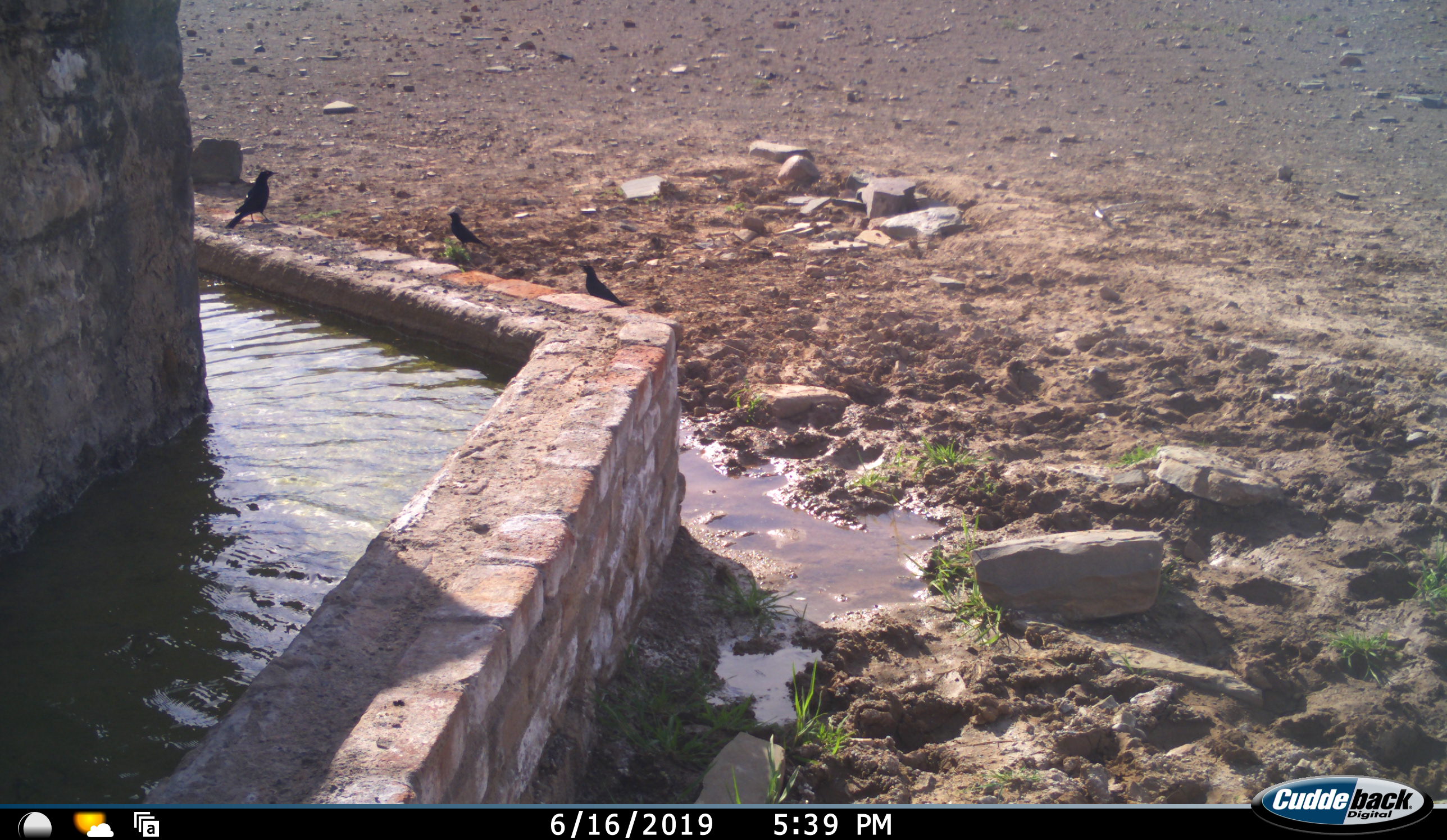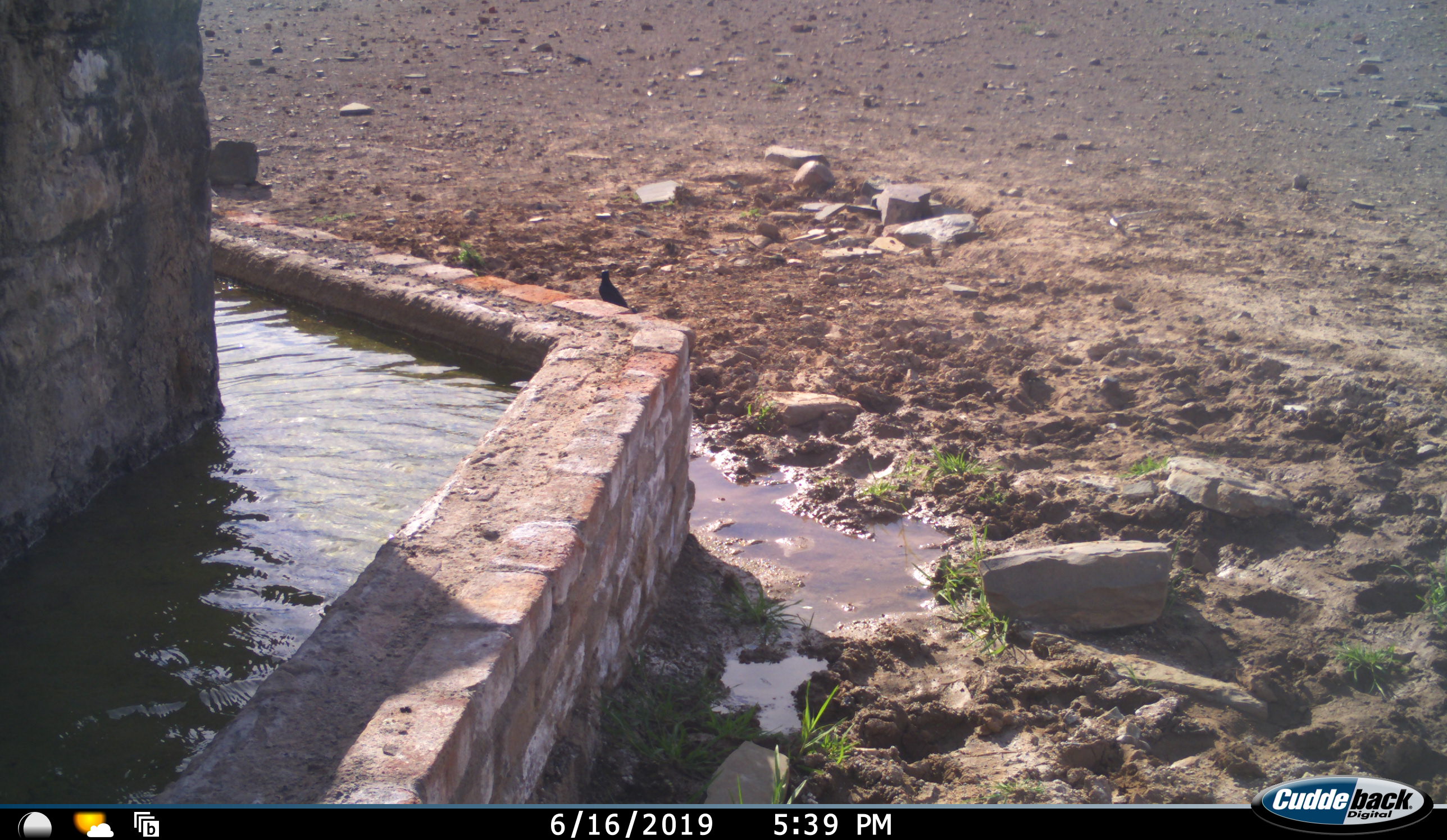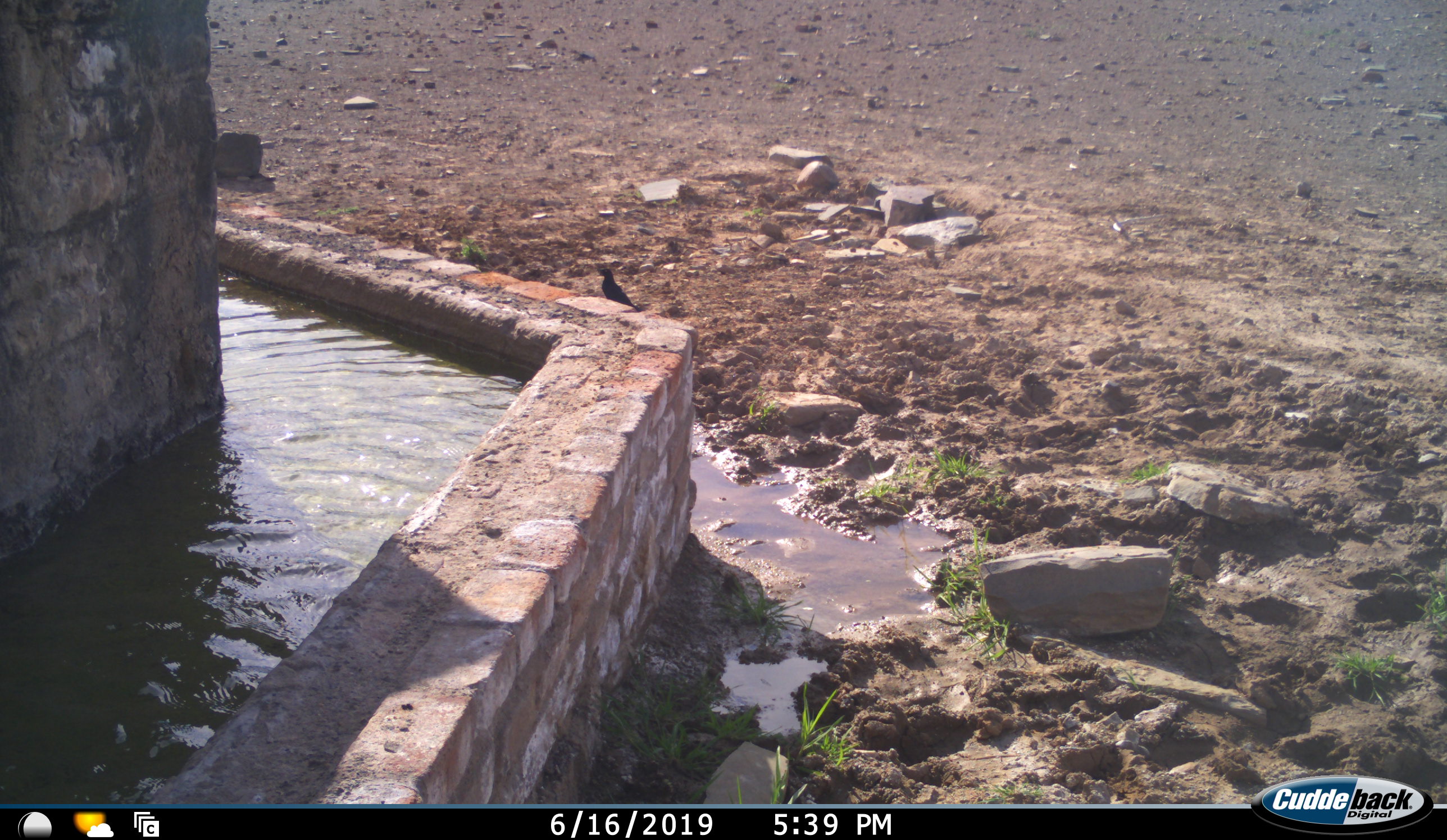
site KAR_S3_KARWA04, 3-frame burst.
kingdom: Animalia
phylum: Chordata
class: Aves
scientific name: Aves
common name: bird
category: birdother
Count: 3.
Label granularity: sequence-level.